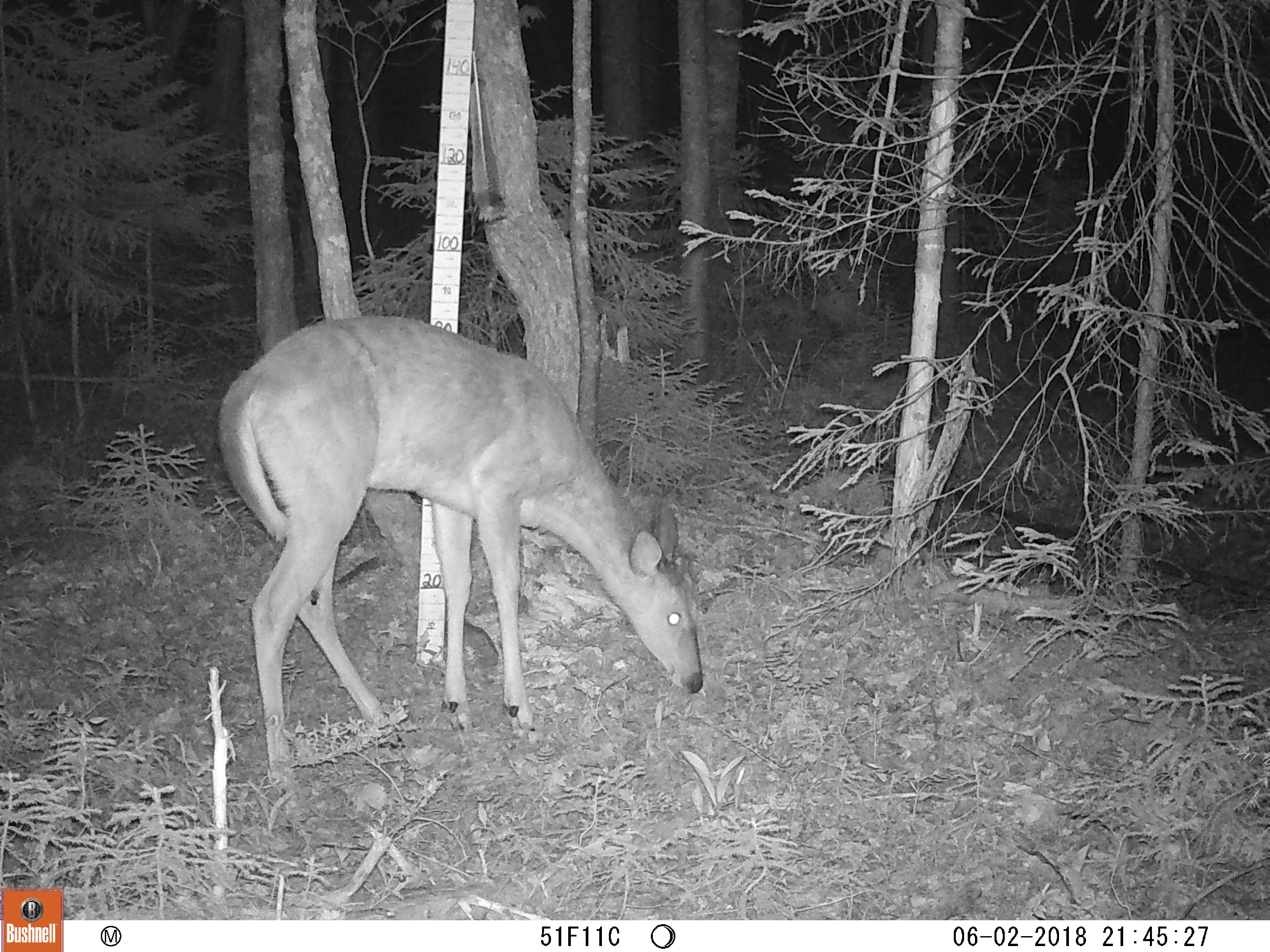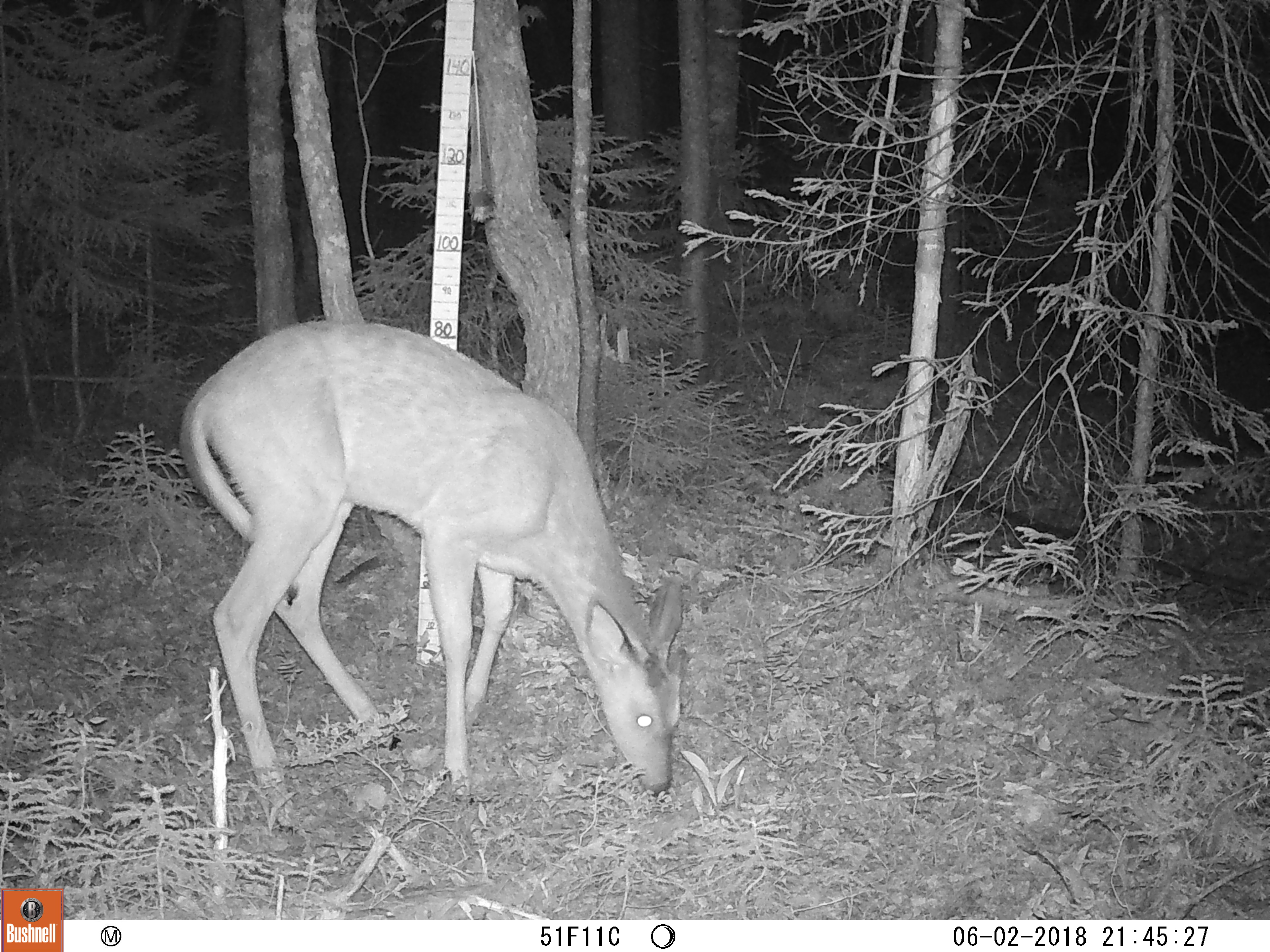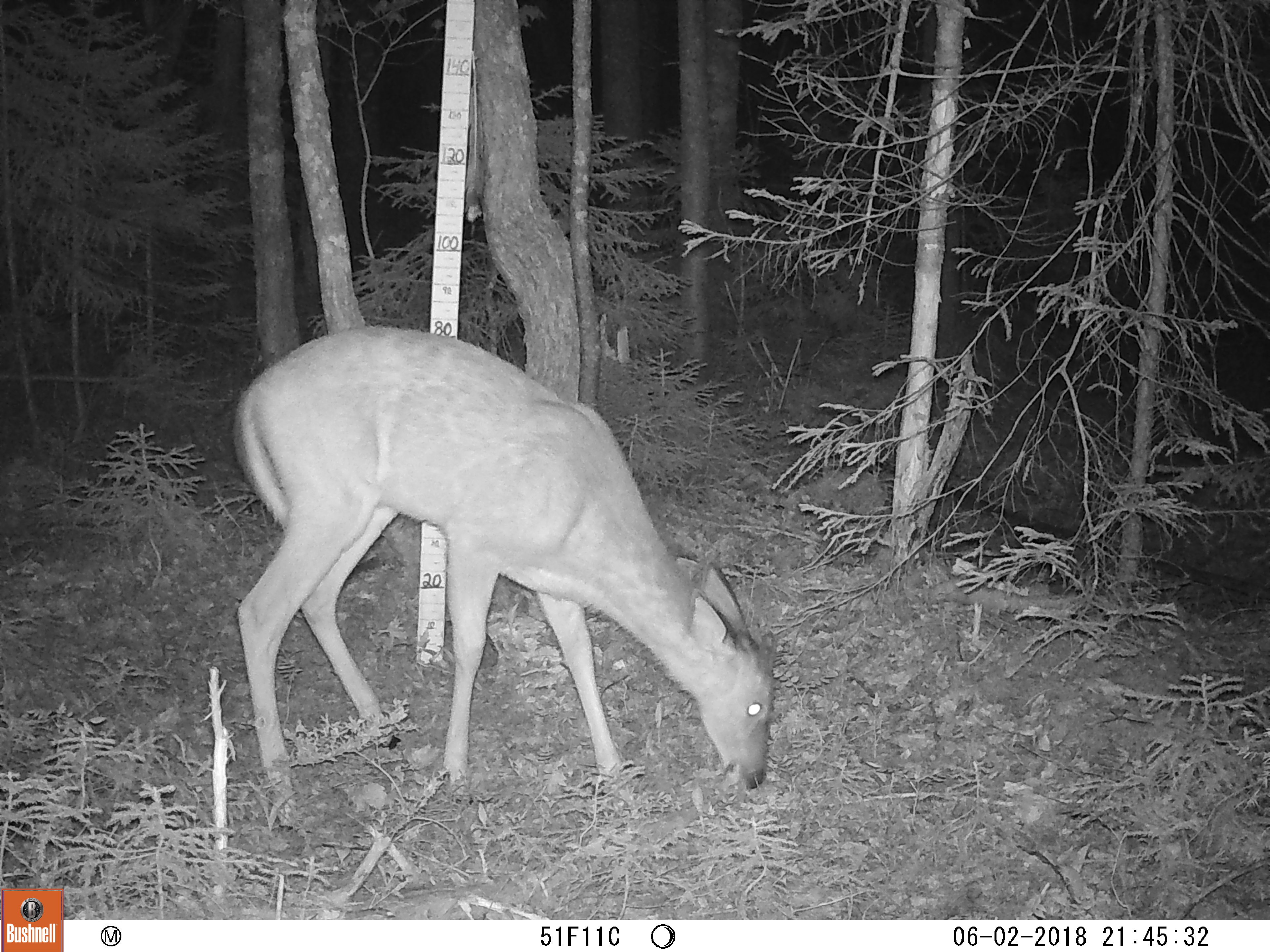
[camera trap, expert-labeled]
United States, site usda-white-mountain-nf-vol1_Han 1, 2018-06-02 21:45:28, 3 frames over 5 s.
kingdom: Animalia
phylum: Chordata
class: Mammalia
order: Artiodactyla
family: Cervidae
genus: Odocoileus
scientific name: Odocoileus virginianus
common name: white-tailed deer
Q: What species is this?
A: White-tailed deer (Odocoileus virginianus).